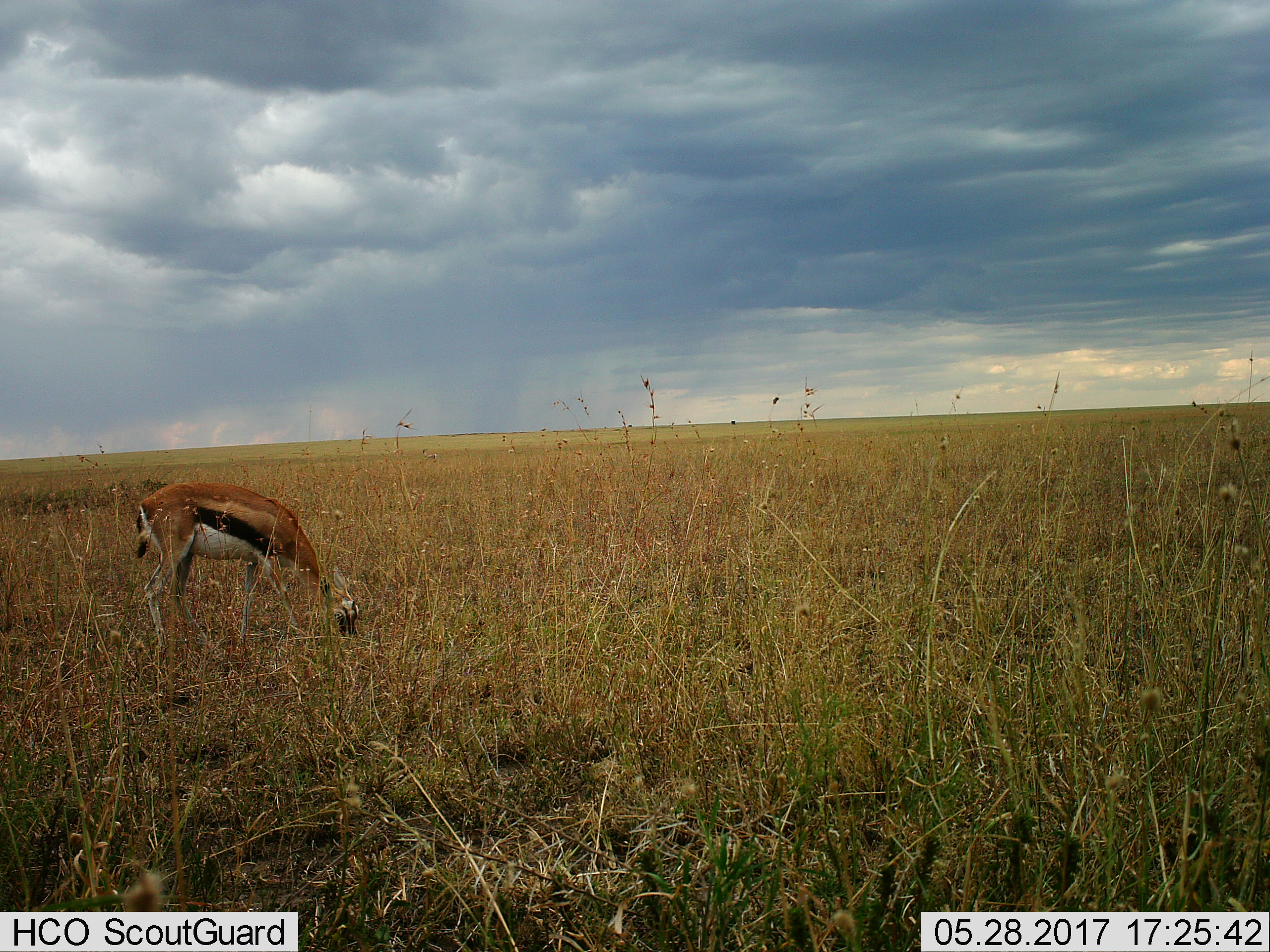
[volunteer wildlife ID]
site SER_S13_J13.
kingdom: Animalia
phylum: Chordata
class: Mammalia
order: Artiodactyla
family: Bovidae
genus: Eudorcas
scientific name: Eudorcas thomsonii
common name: thomson's gazelle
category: gazellethomsons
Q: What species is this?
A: Gazellethomsons (thomson's gazelle) (Eudorcas thomsonii).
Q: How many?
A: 1.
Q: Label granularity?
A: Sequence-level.